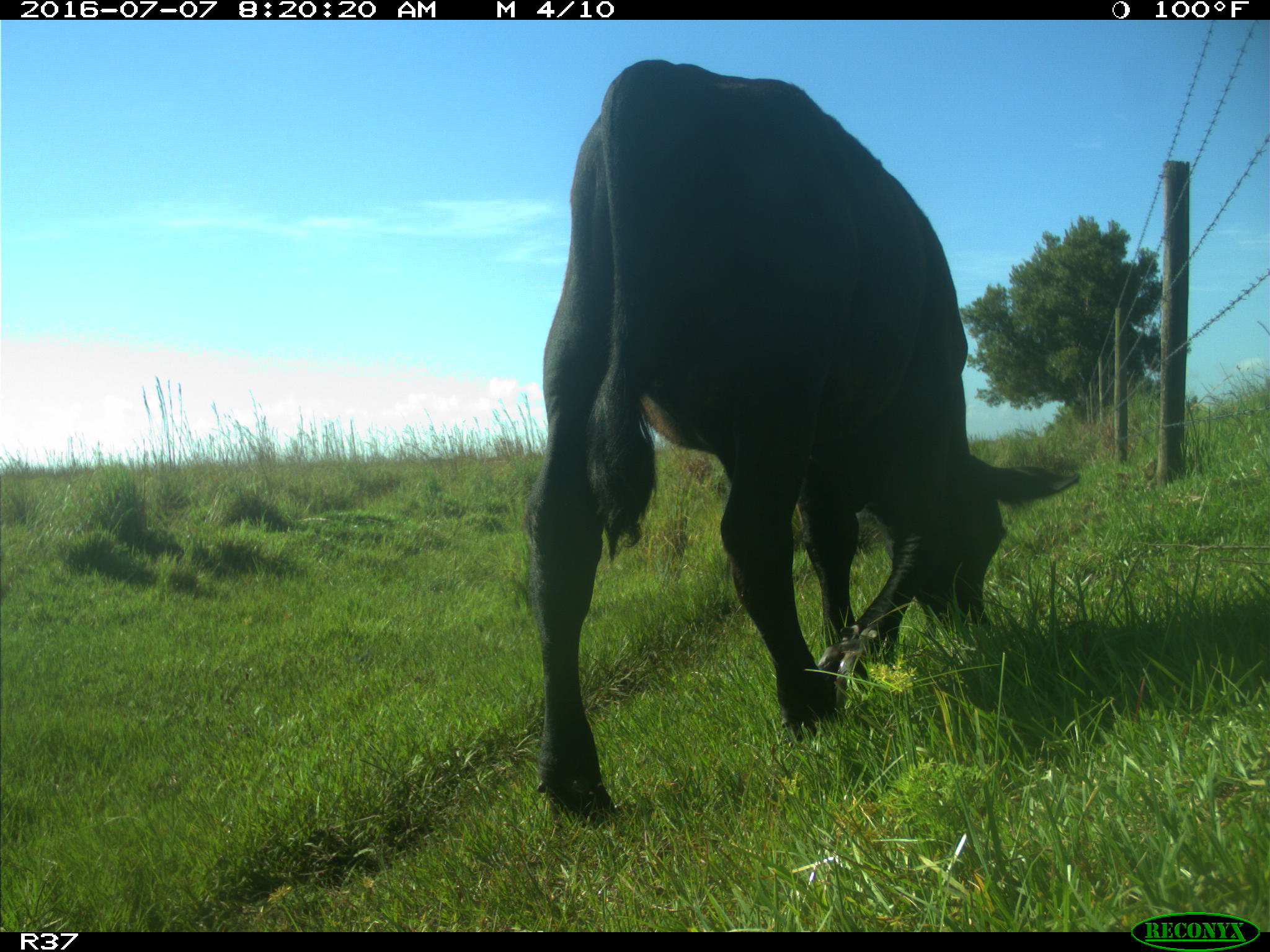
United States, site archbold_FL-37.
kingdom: Animalia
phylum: Chordata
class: Mammalia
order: Artiodactyla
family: Bovidae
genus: Bos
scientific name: Bos taurus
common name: domestic cow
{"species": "Bos taurus (domestic cow)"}